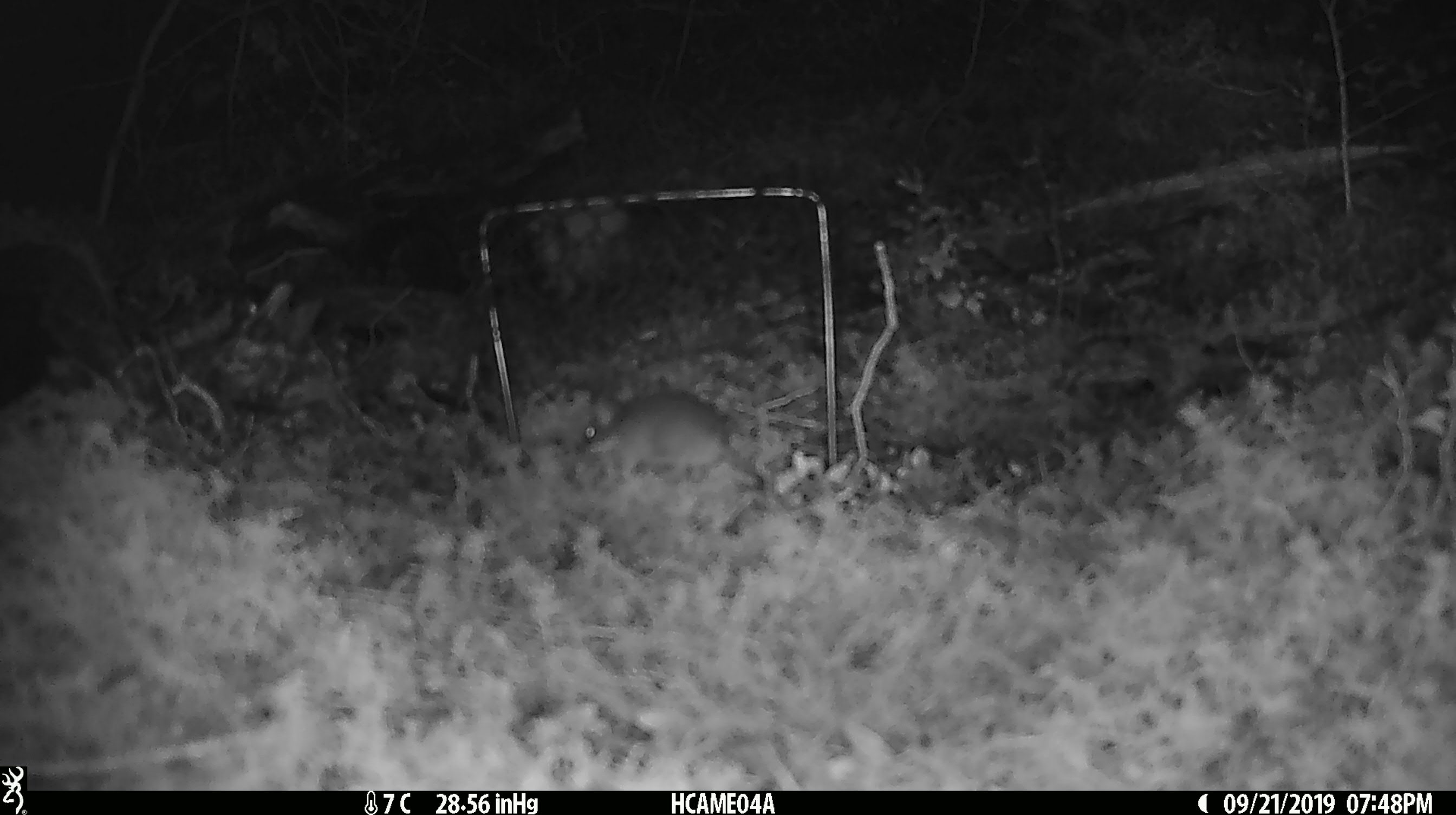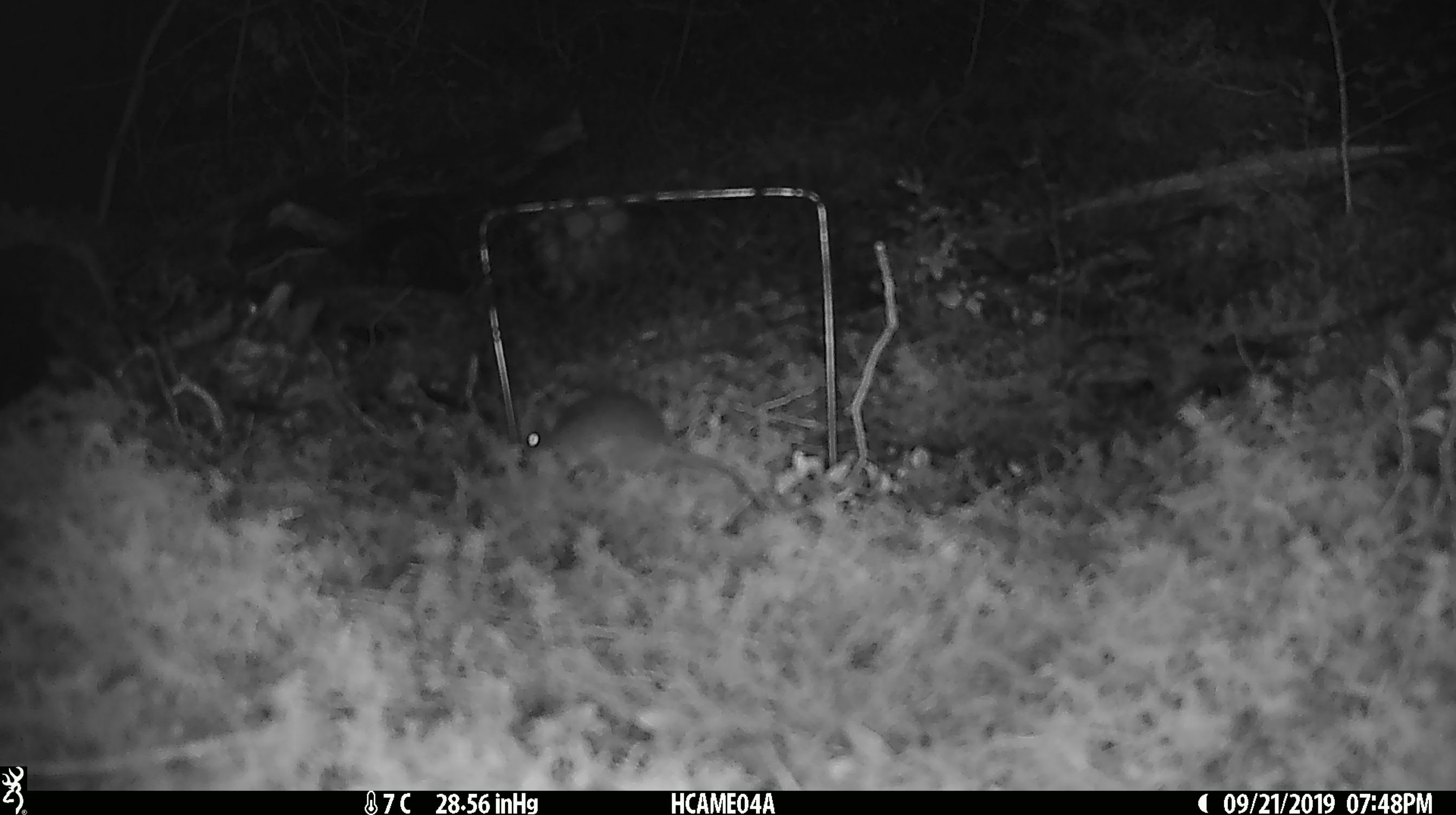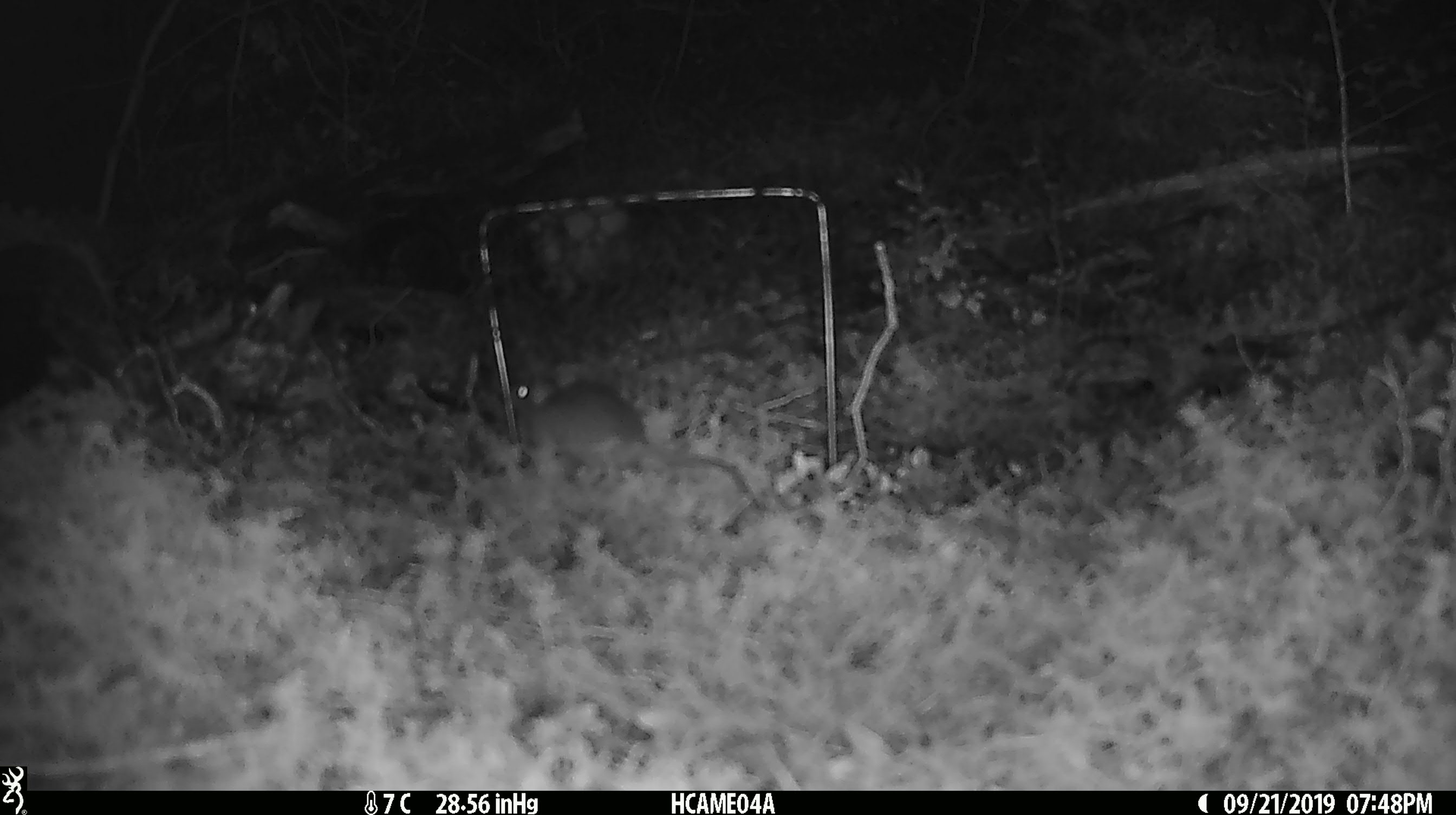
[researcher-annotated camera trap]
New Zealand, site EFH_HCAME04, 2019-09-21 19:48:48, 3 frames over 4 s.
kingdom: Animalia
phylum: Chordata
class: Mammalia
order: Rodentia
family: Muridae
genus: Mus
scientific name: Mus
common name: mouse